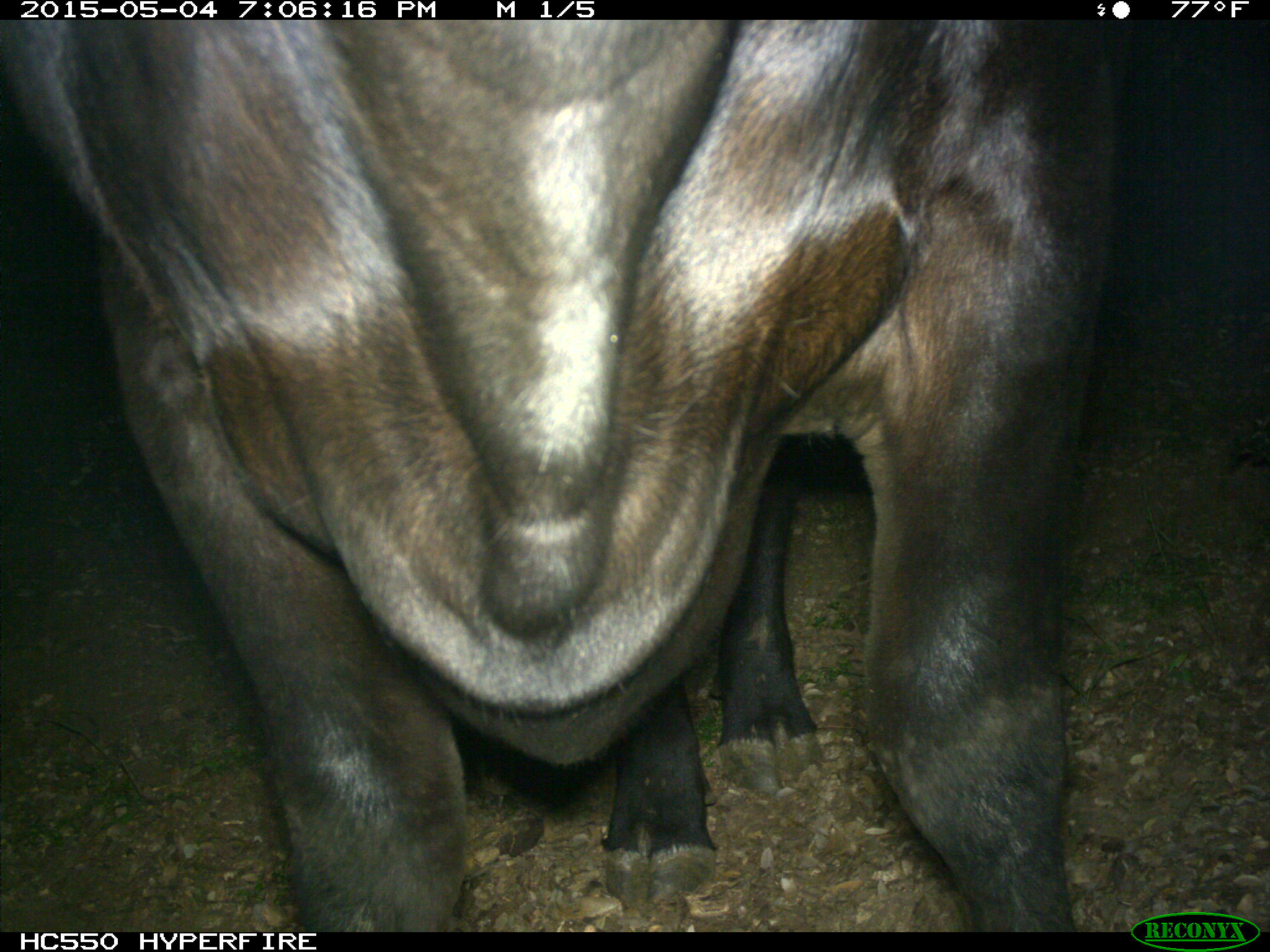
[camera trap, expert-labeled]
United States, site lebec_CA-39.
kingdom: Animalia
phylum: Chordata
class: Mammalia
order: Artiodactyla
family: Bovidae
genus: Bos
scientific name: Bos taurus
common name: domestic cow